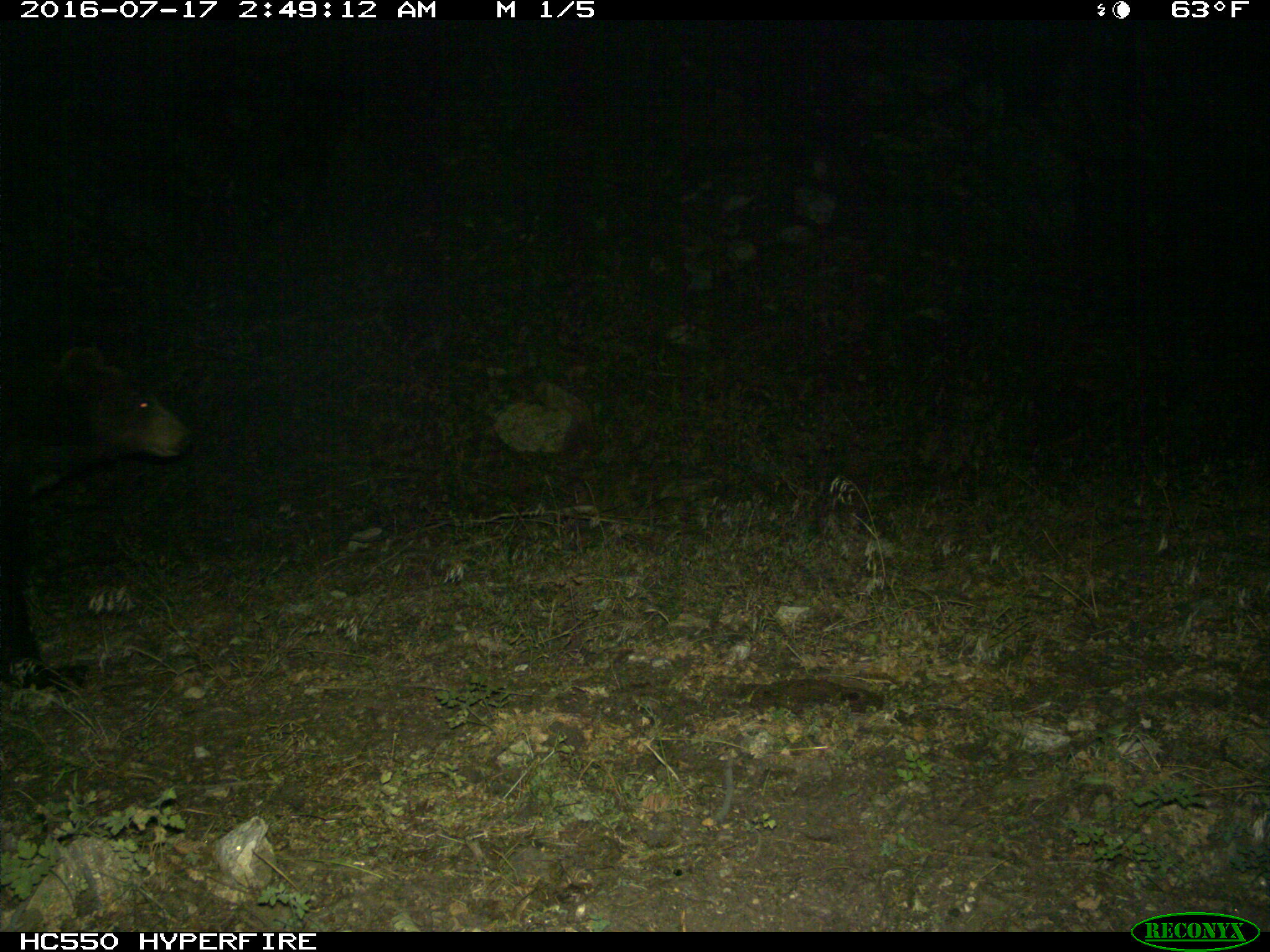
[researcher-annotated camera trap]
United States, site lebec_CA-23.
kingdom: Animalia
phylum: Chordata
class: Mammalia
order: Carnivora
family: Ursidae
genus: Ursus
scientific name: Ursus americanus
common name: american black bear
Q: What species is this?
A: Ursus americanus (american black bear).